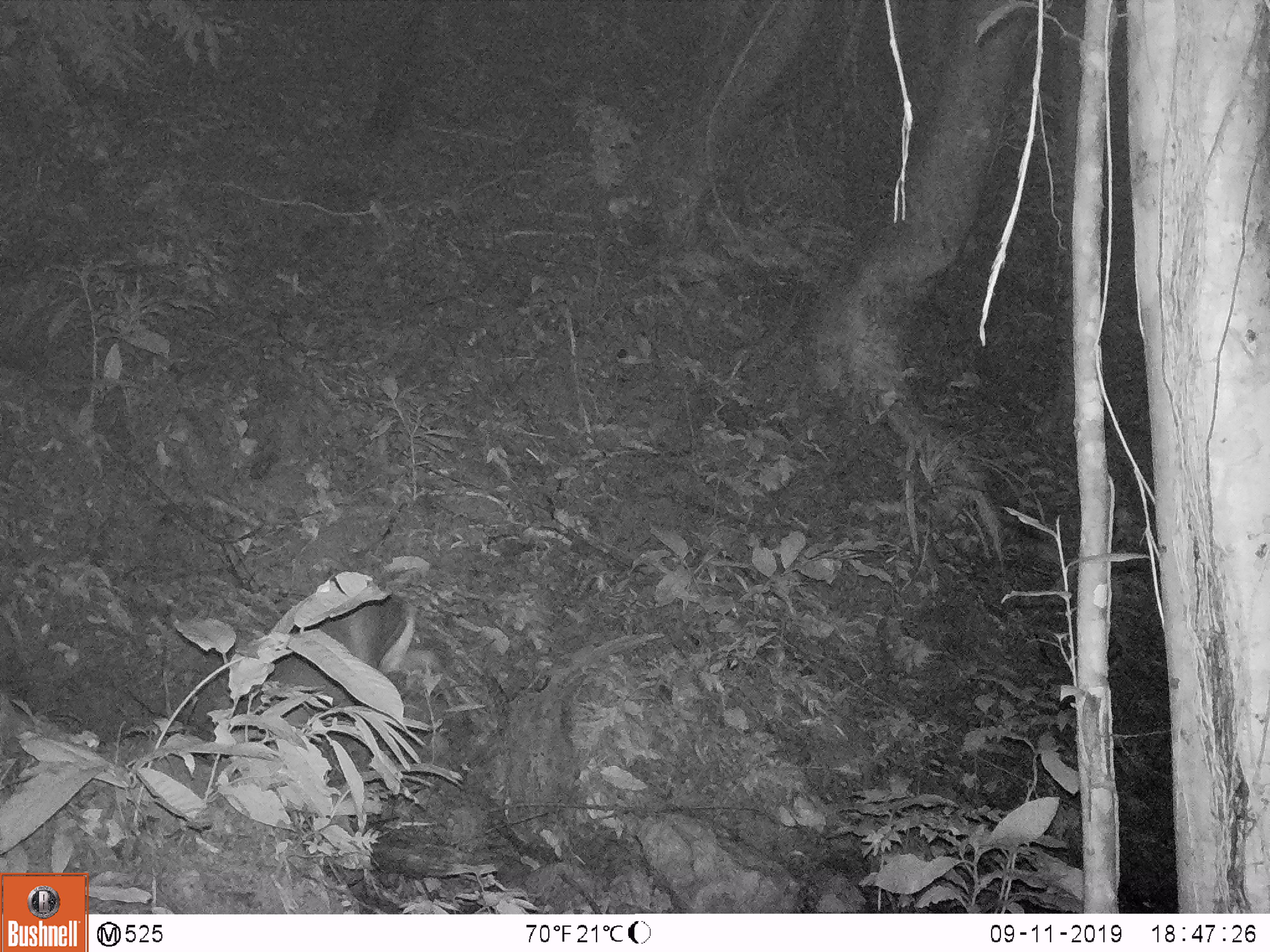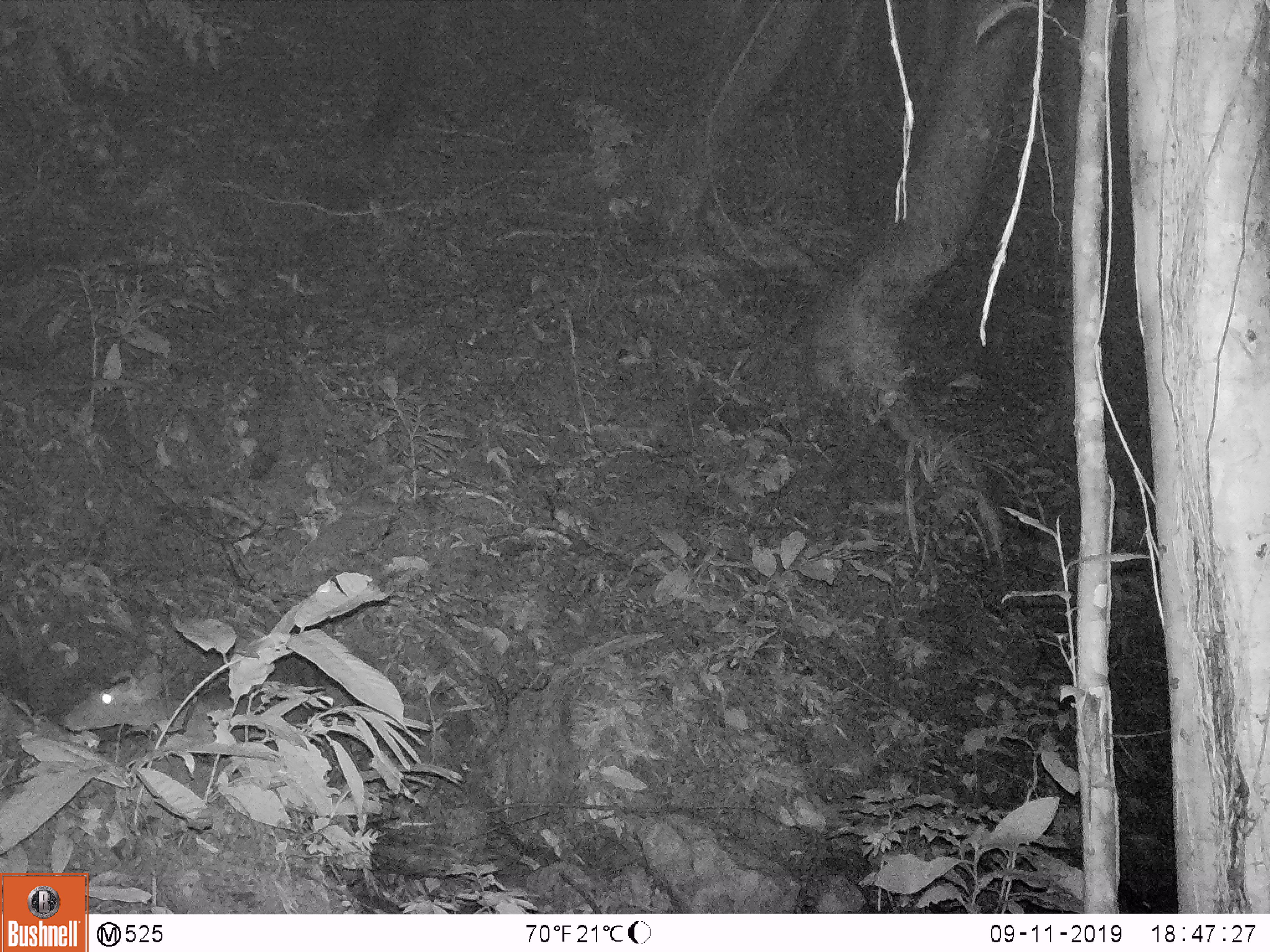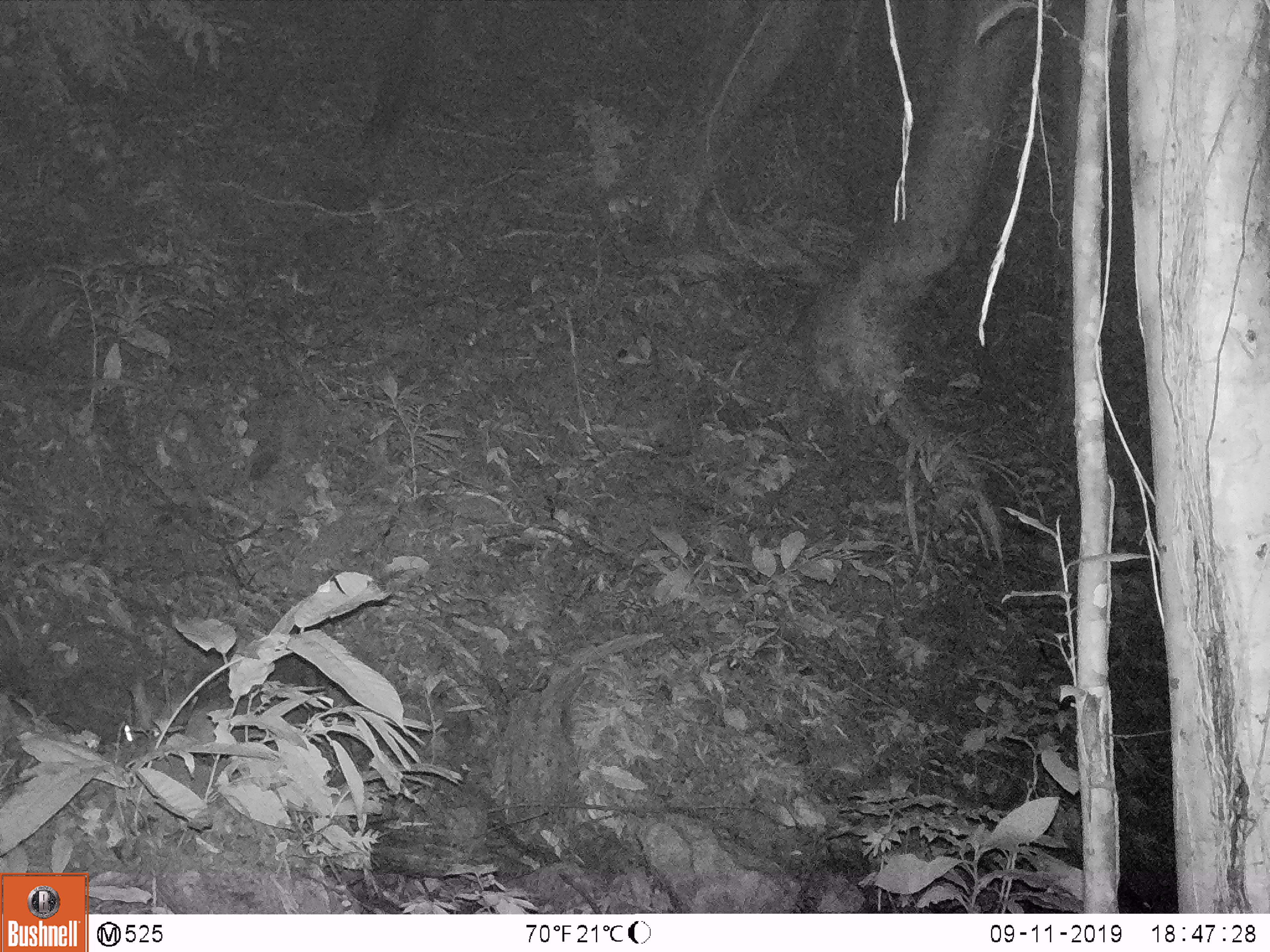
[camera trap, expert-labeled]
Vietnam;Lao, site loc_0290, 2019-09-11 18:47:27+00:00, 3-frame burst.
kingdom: Animalia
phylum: Chordata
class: Mammalia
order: Artiodactyla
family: Cervidae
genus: Muntiacus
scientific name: Muntiacus rooseveltorum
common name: roosevelt's muntjac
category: roosevelts muntjac group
Roosevelts muntjac group (roosevelt's muntjac) (Muntiacus rooseveltorum). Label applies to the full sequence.